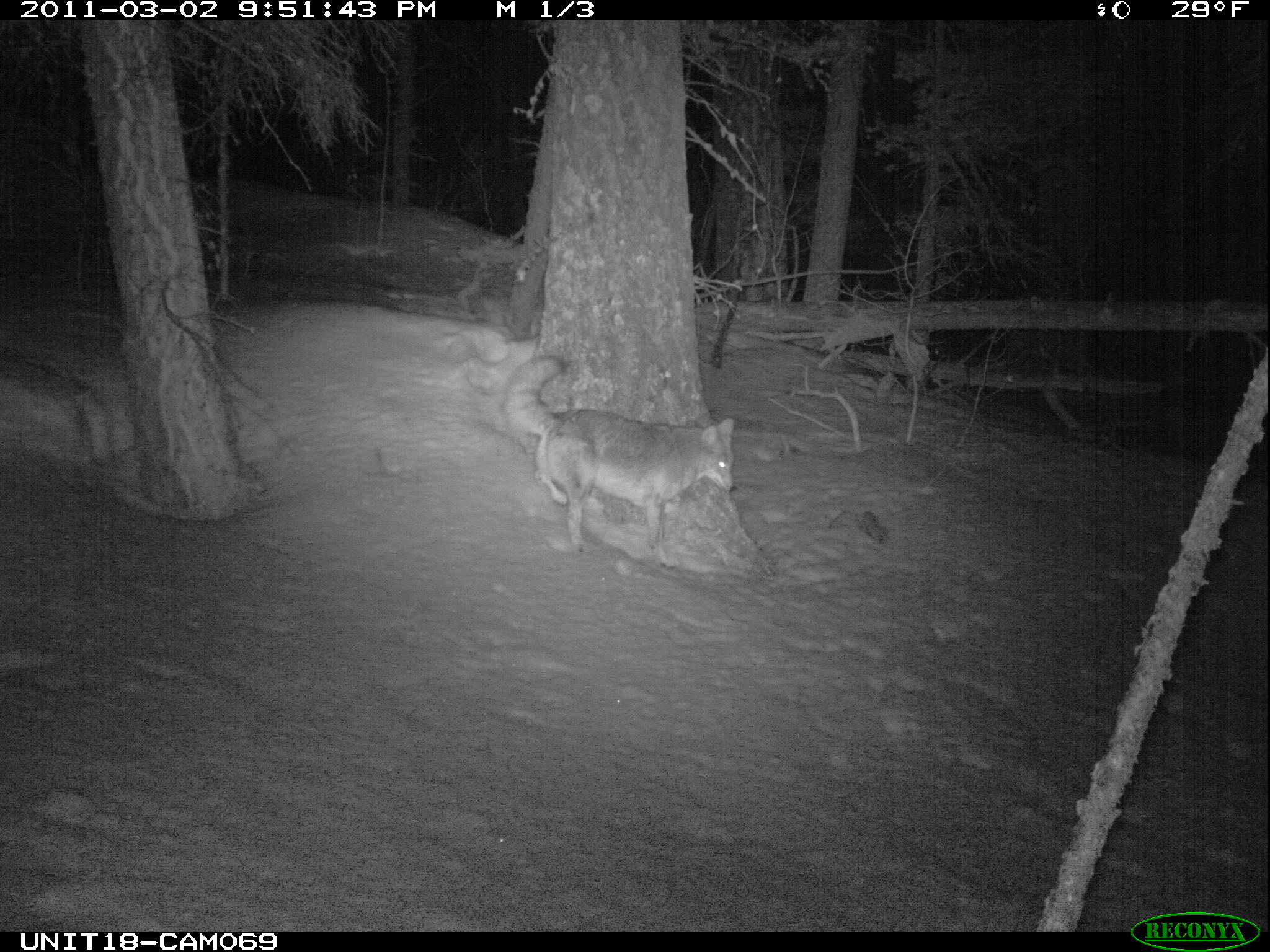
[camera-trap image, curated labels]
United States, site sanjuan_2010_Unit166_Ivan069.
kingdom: Animalia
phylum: Chordata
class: Mammalia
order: Carnivora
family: Canidae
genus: Canis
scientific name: Canis latrans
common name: coyote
Canis latrans (coyote).